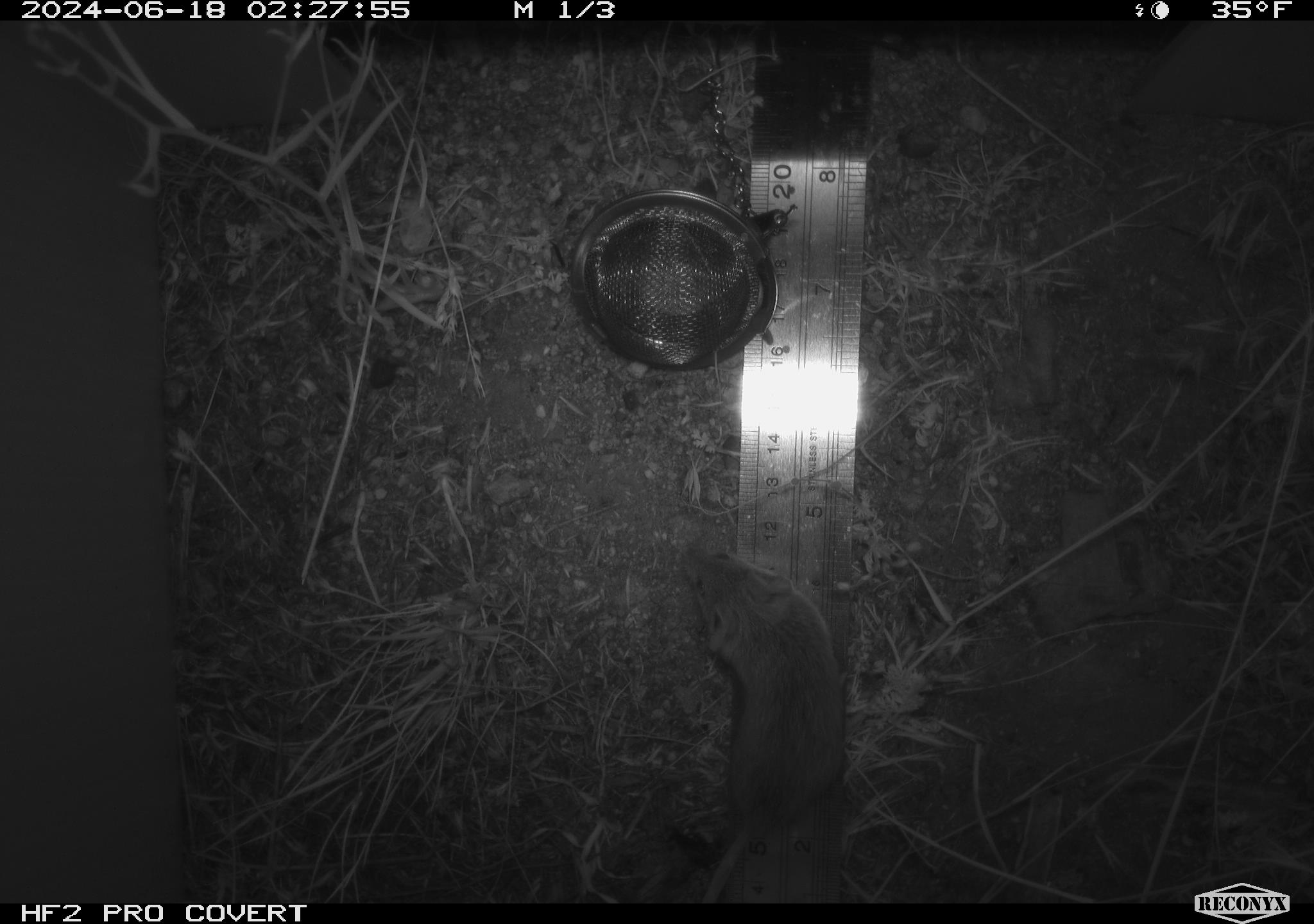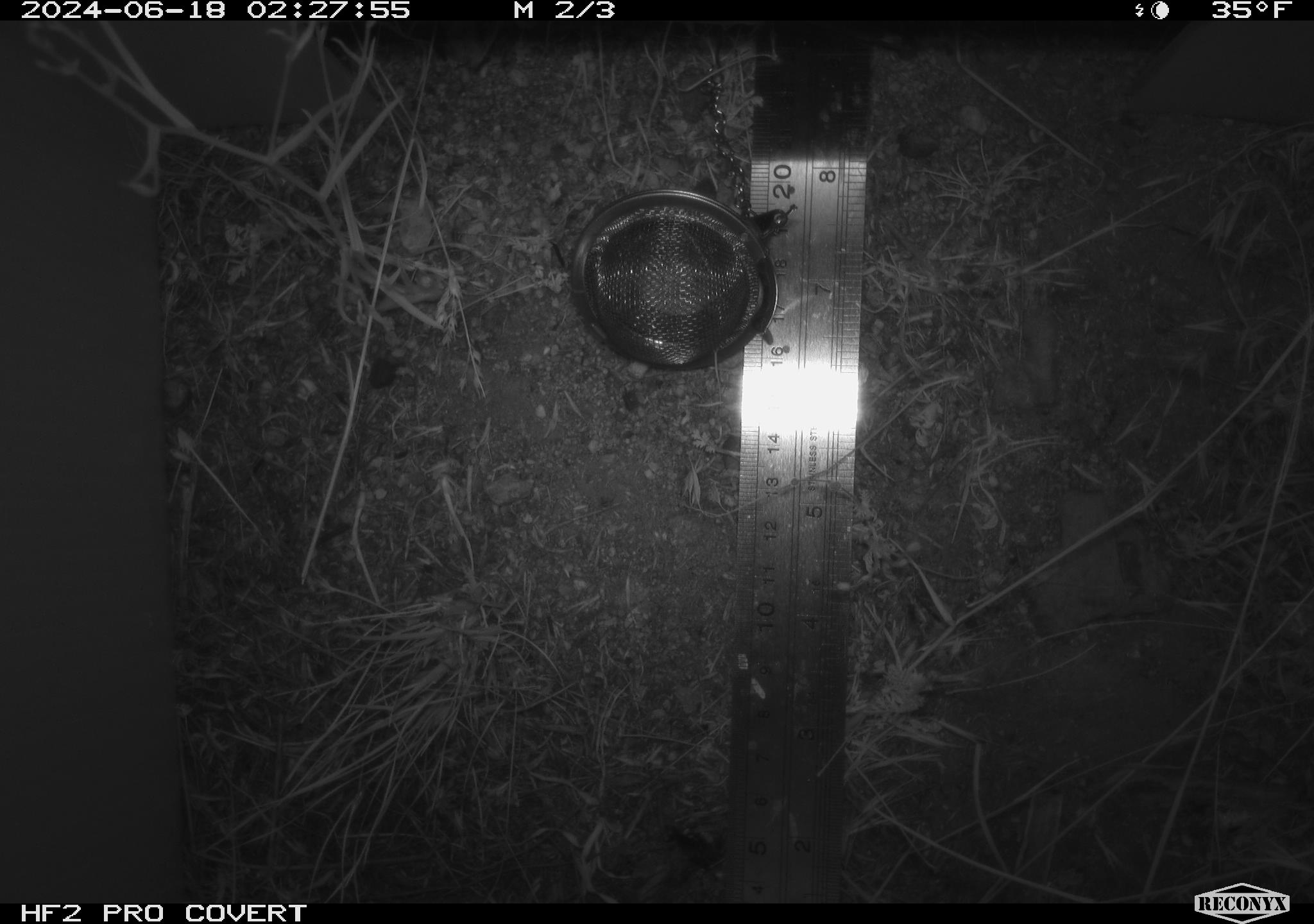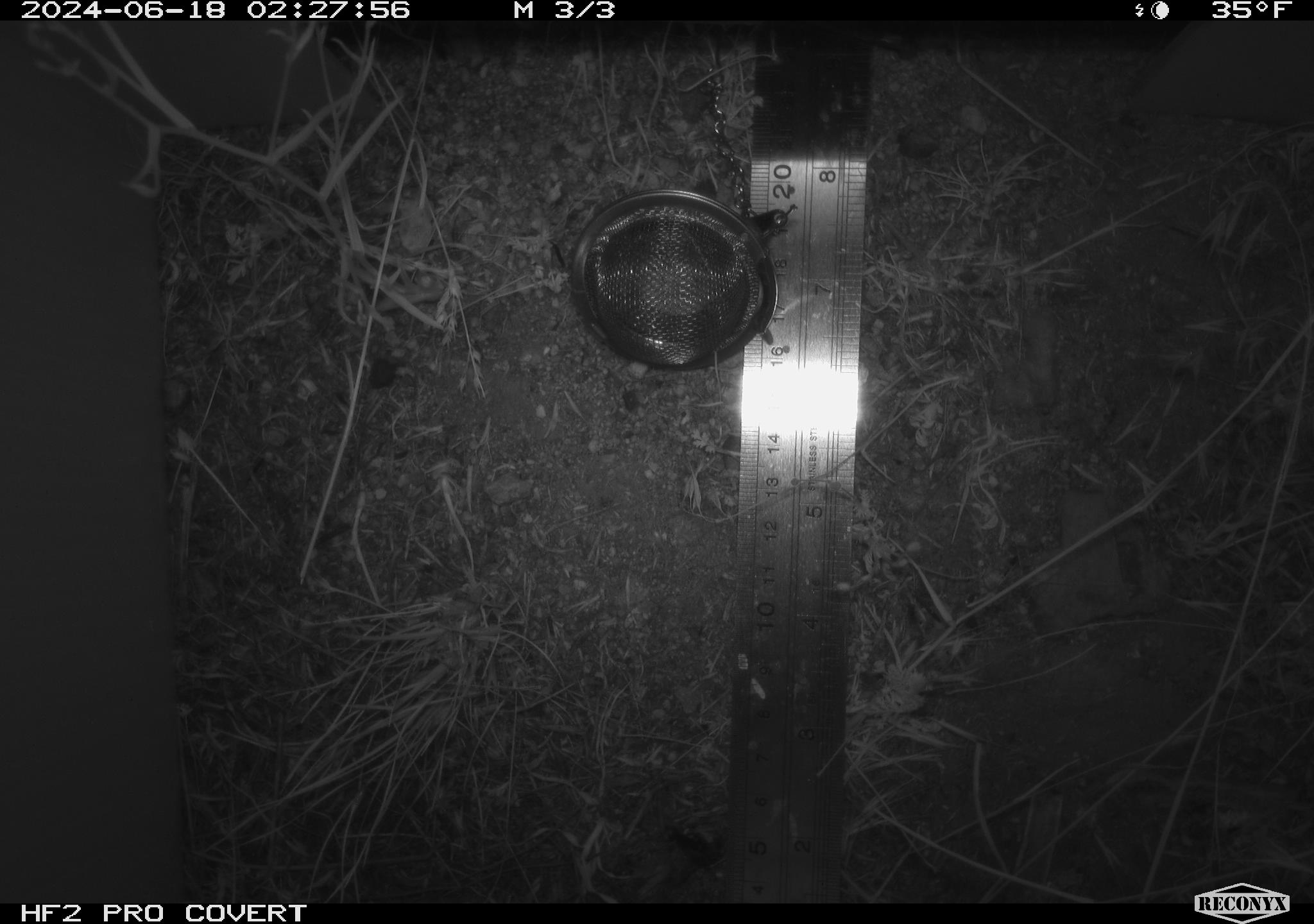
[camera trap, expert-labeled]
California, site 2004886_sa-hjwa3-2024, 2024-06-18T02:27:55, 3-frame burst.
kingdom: Animalia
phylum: Chordata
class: Mammalia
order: Rodentia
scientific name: Rodentia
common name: rodent